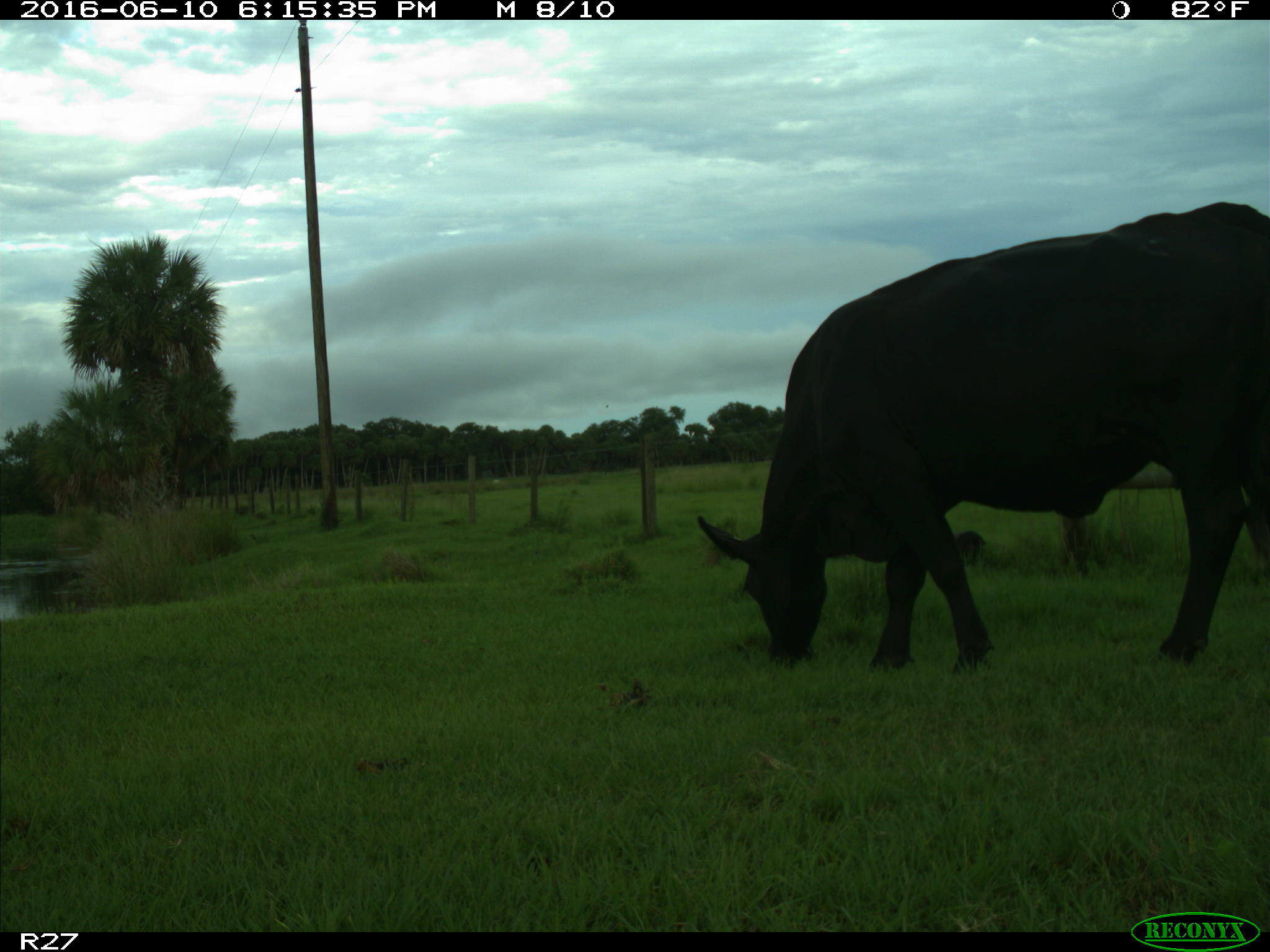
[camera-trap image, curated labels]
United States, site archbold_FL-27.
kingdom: Animalia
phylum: Chordata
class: Mammalia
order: Artiodactyla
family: Bovidae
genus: Bos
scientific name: Bos taurus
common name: domestic cow